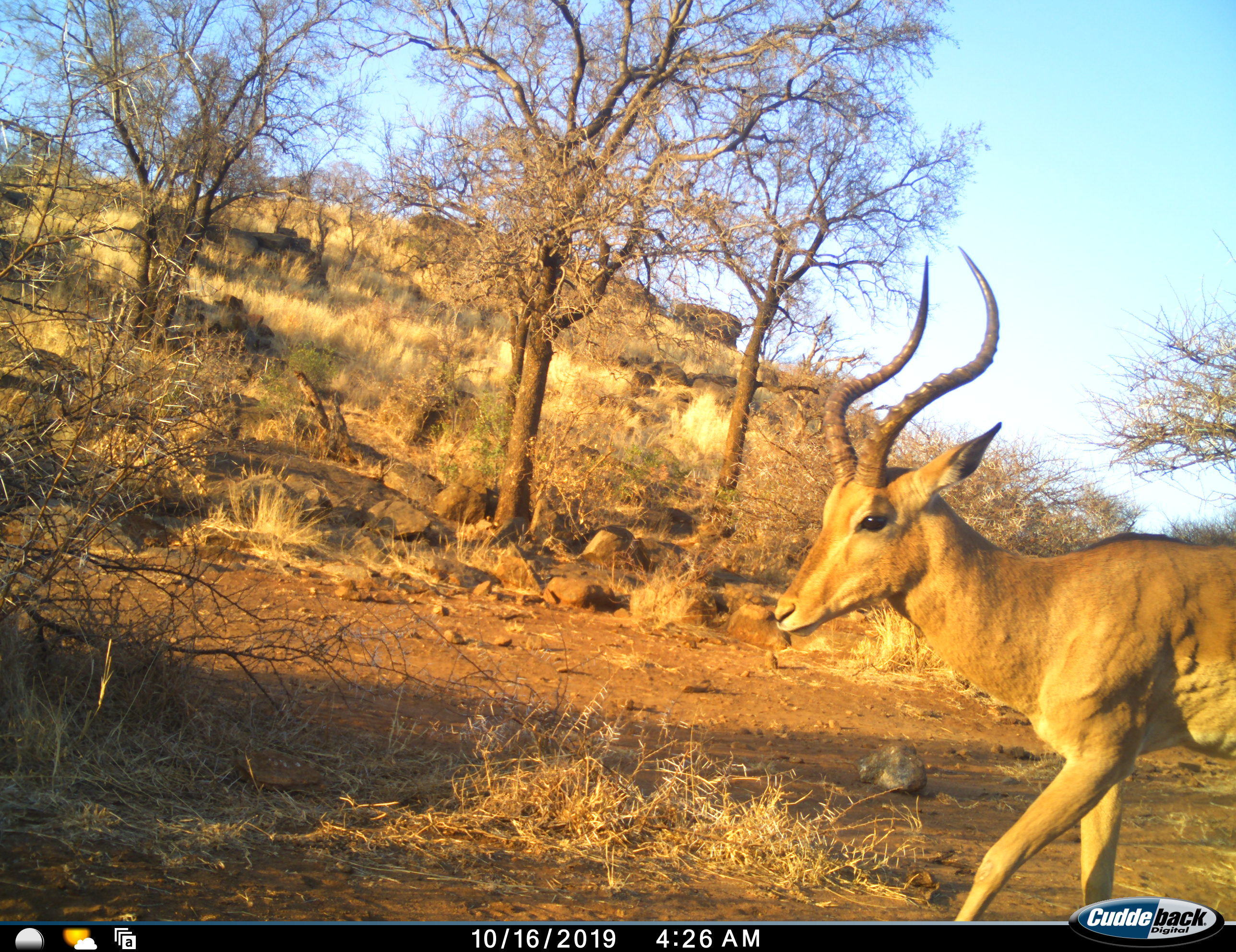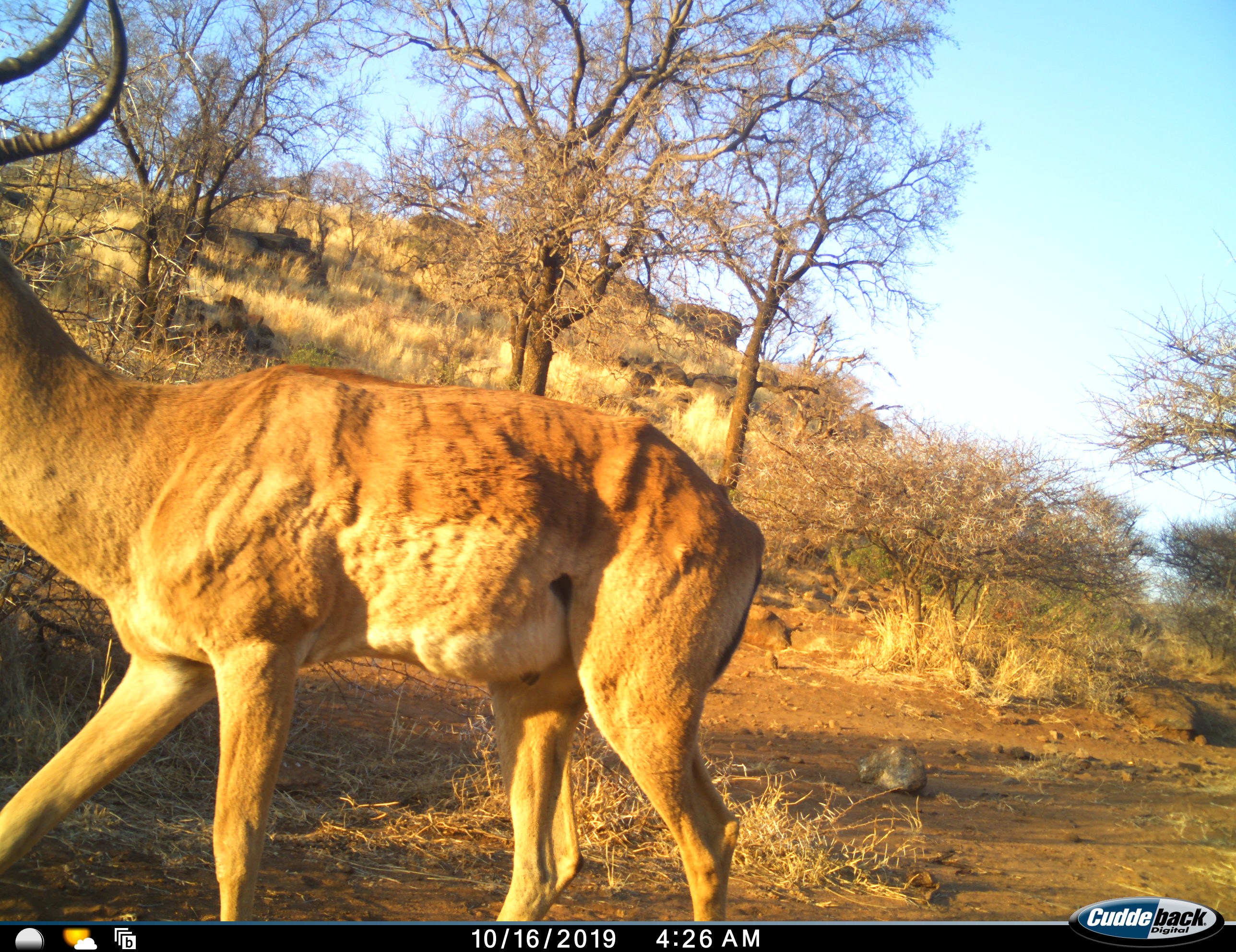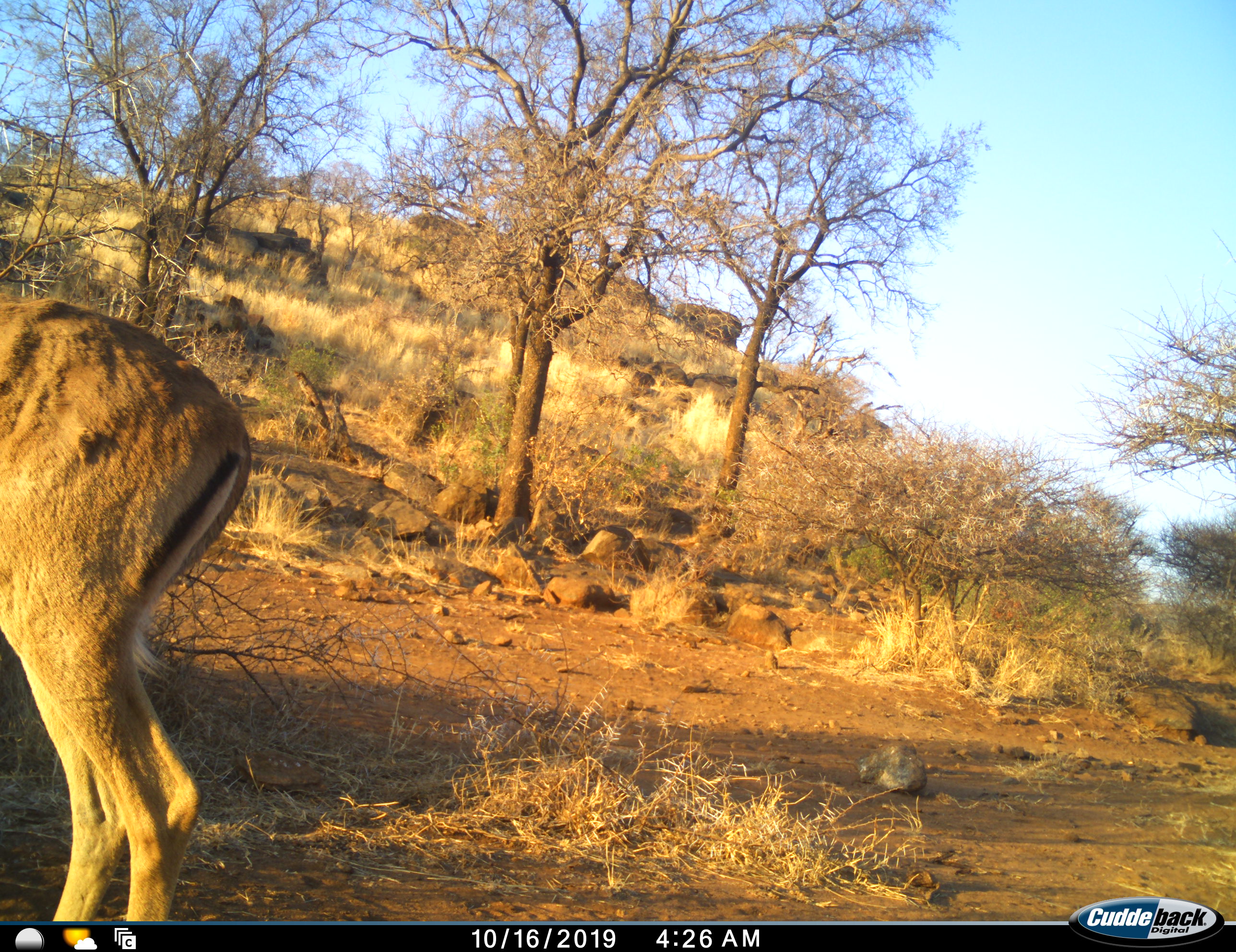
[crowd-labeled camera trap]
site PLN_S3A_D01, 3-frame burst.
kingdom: Animalia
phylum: Chordata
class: Mammalia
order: Artiodactyla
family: Bovidae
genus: Aepyceros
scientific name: Aepyceros melampus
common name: impala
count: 1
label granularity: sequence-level